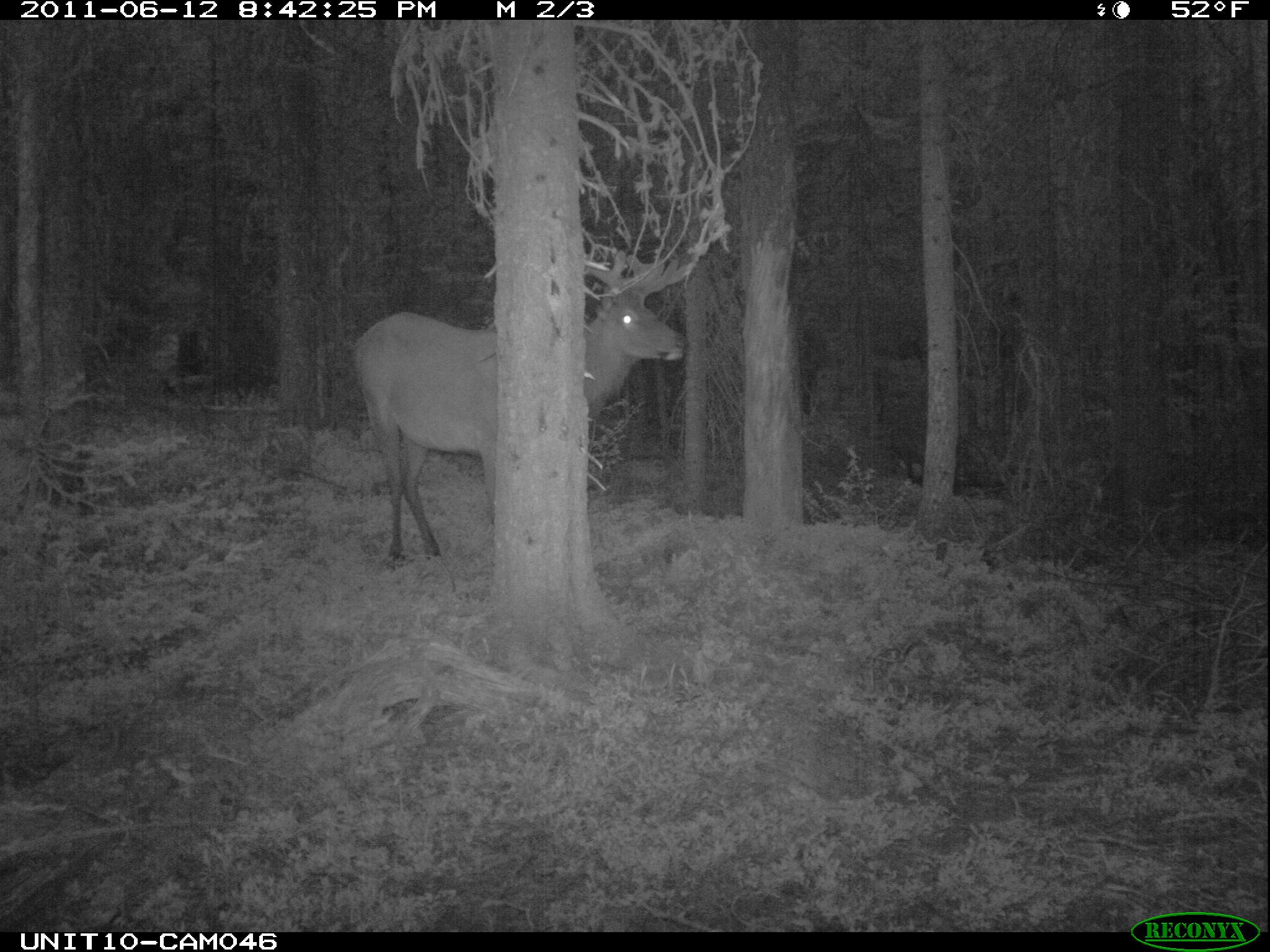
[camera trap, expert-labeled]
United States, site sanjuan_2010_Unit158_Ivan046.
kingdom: Animalia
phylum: Chordata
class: Mammalia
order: Artiodactyla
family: Cervidae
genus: Cervus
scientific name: Cervus elaphus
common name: red deer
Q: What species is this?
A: Cervus elaphus (red deer).